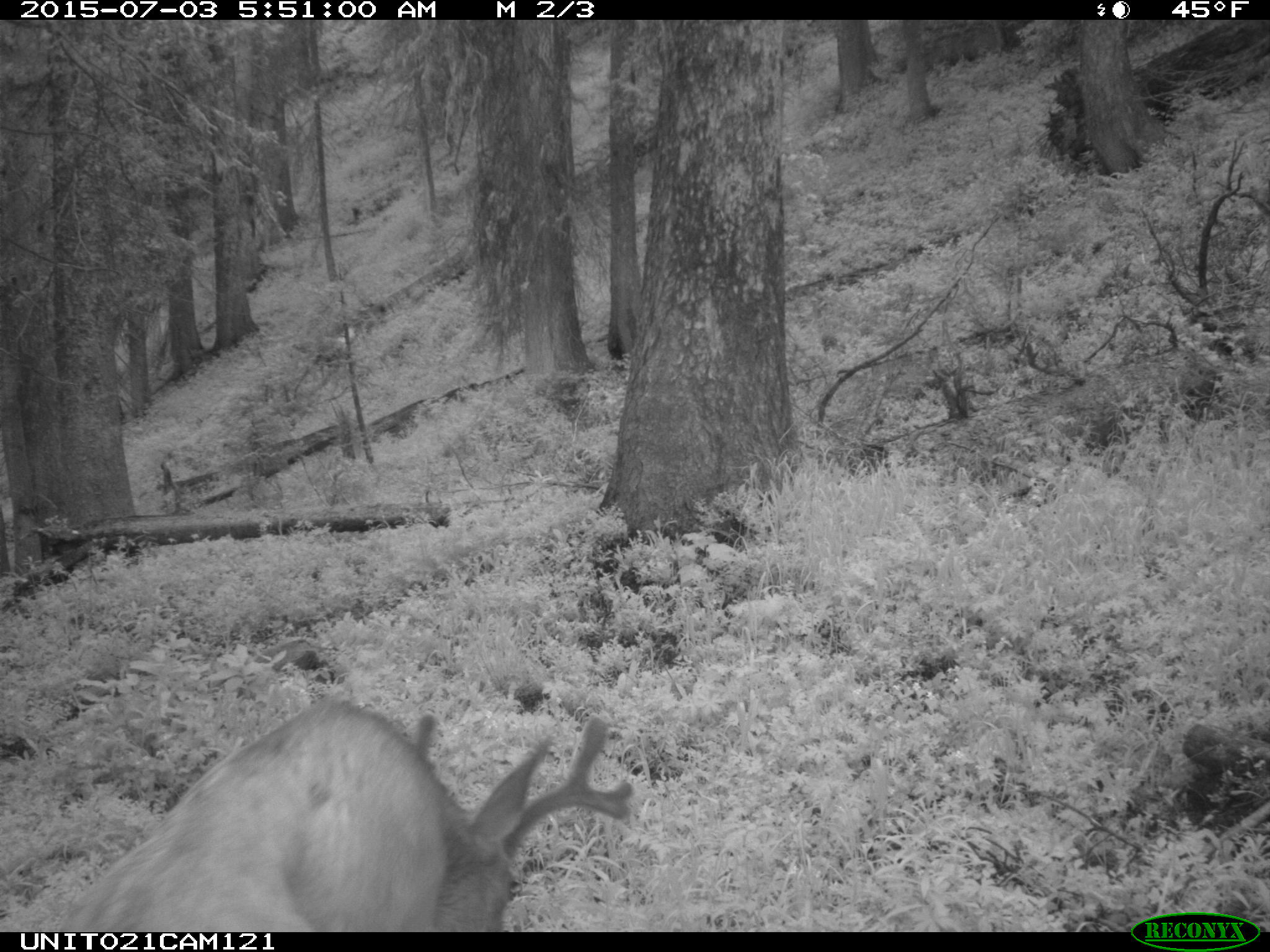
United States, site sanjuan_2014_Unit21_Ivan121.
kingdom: Animalia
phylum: Chordata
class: Mammalia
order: Artiodactyla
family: Cervidae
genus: Odocoileus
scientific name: Odocoileus hemionus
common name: mule deer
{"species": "Odocoileus hemionus (mule deer)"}